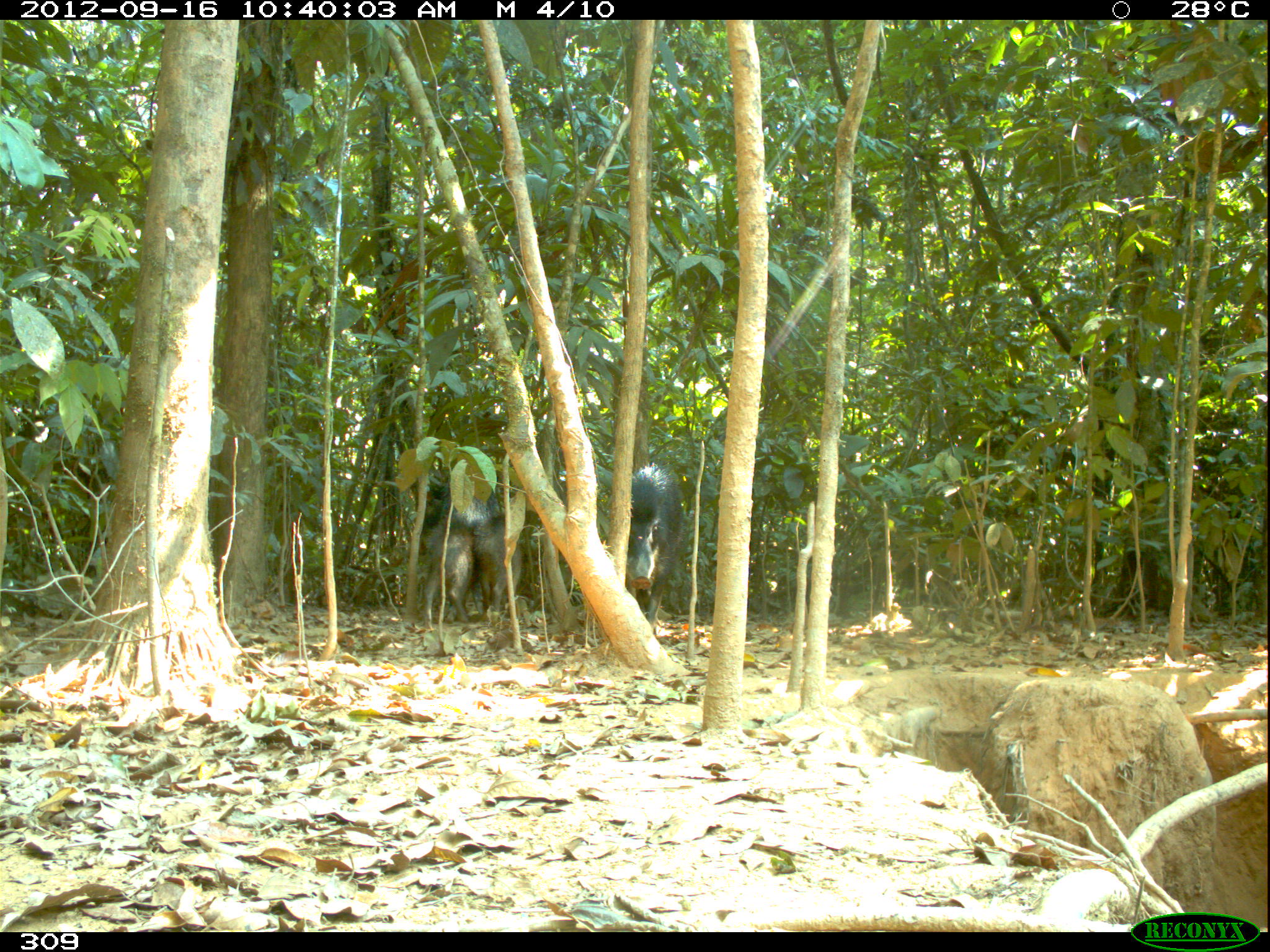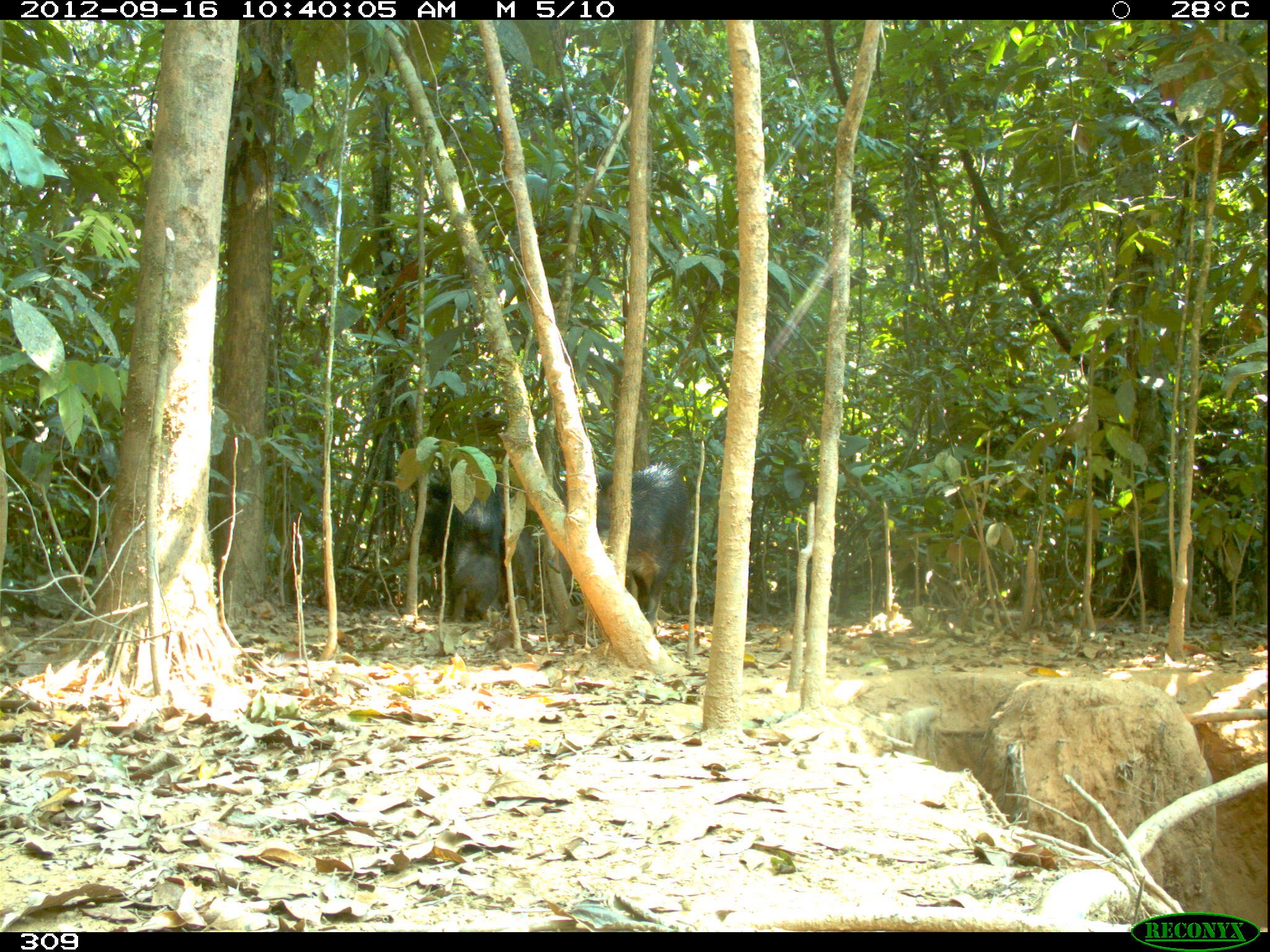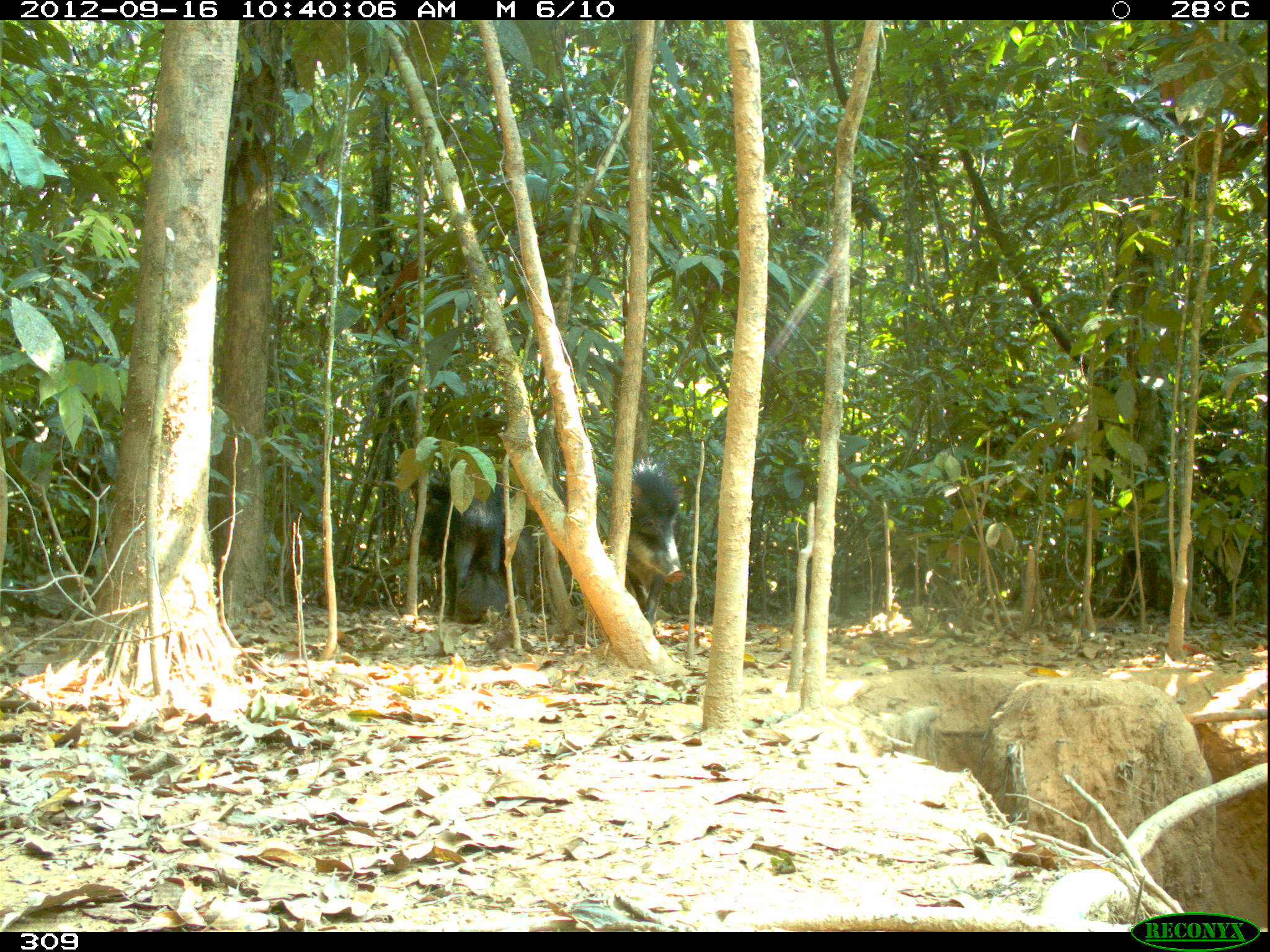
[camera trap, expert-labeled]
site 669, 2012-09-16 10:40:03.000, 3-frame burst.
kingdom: Animalia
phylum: Chordata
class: Mammalia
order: Artiodactyla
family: Tayassuidae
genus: Tayassu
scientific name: Tayassu pecari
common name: white-lipped peccary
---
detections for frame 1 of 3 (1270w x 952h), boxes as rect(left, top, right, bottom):
tayassu pecari: rect(623, 461, 683, 626); rect(441, 487, 504, 615); rect(415, 513, 475, 623); rect(467, 511, 523, 622)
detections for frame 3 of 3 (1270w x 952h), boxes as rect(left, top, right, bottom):
tayassu pecari: rect(400, 479, 500, 620); rect(626, 462, 686, 631); rect(499, 521, 546, 626); rect(452, 559, 514, 625)